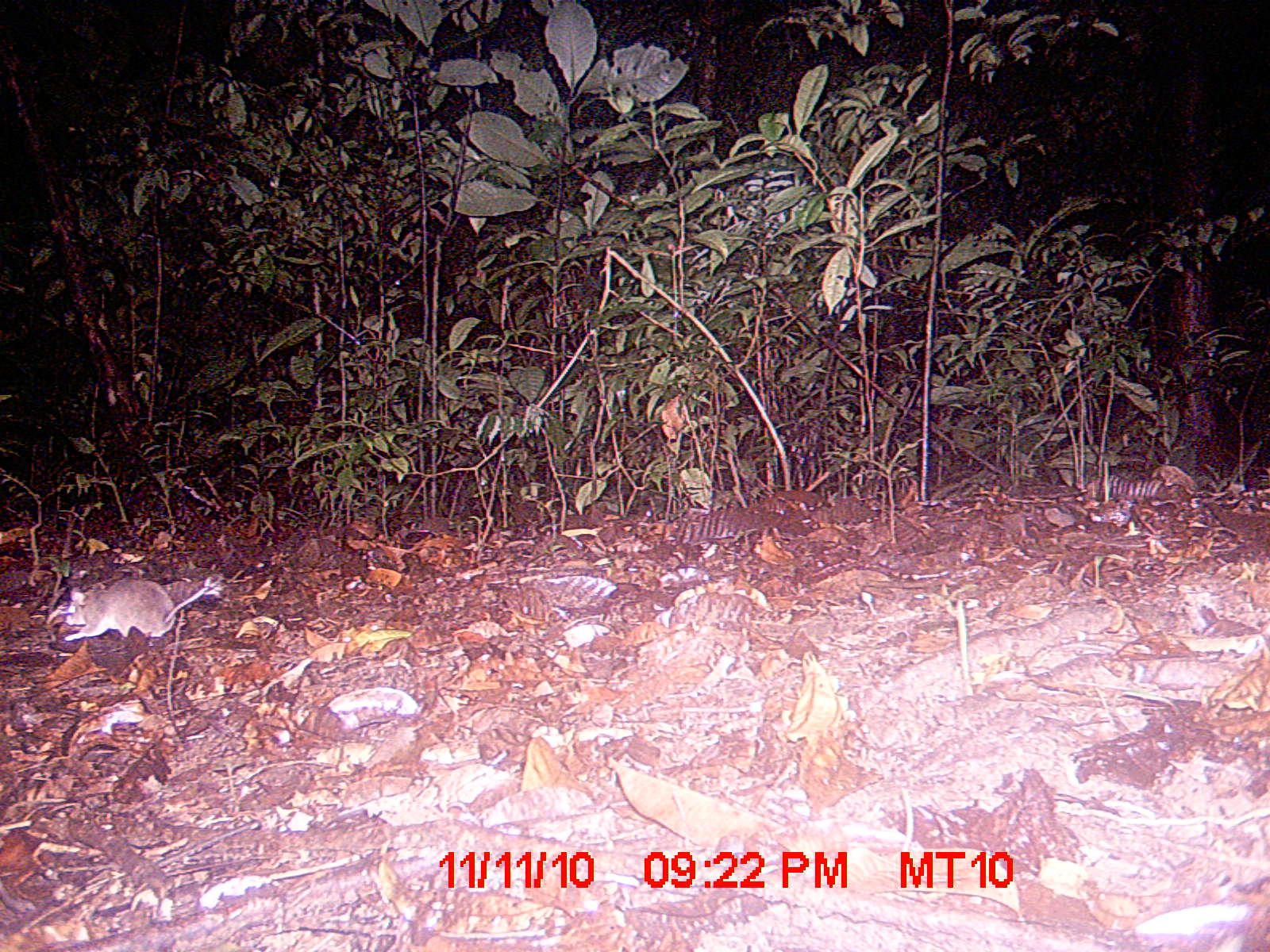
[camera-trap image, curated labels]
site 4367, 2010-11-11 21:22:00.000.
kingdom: Animalia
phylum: Chordata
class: Mammalia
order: Rodentia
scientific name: Rodentia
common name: rodents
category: unknown rodent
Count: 1.